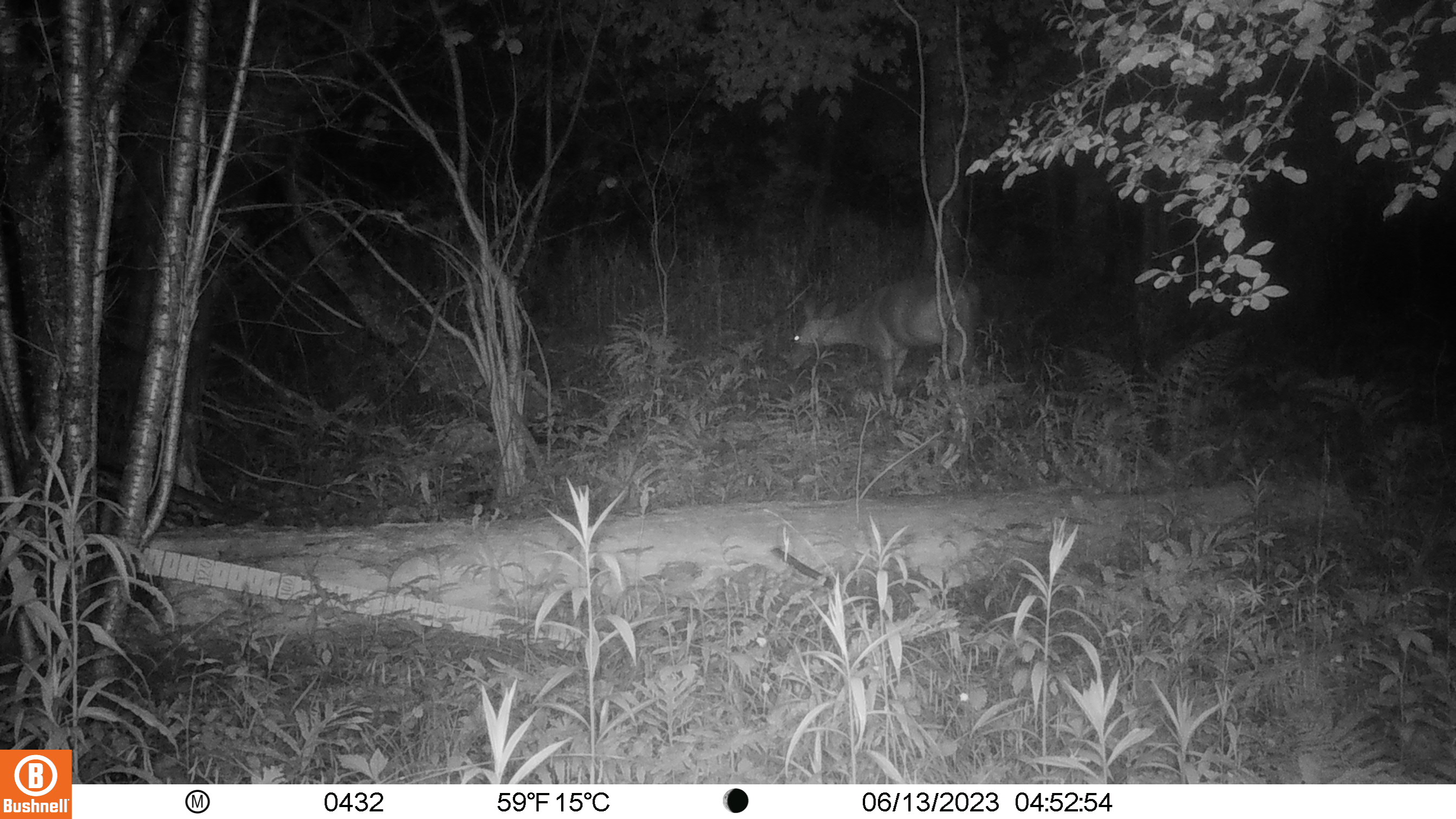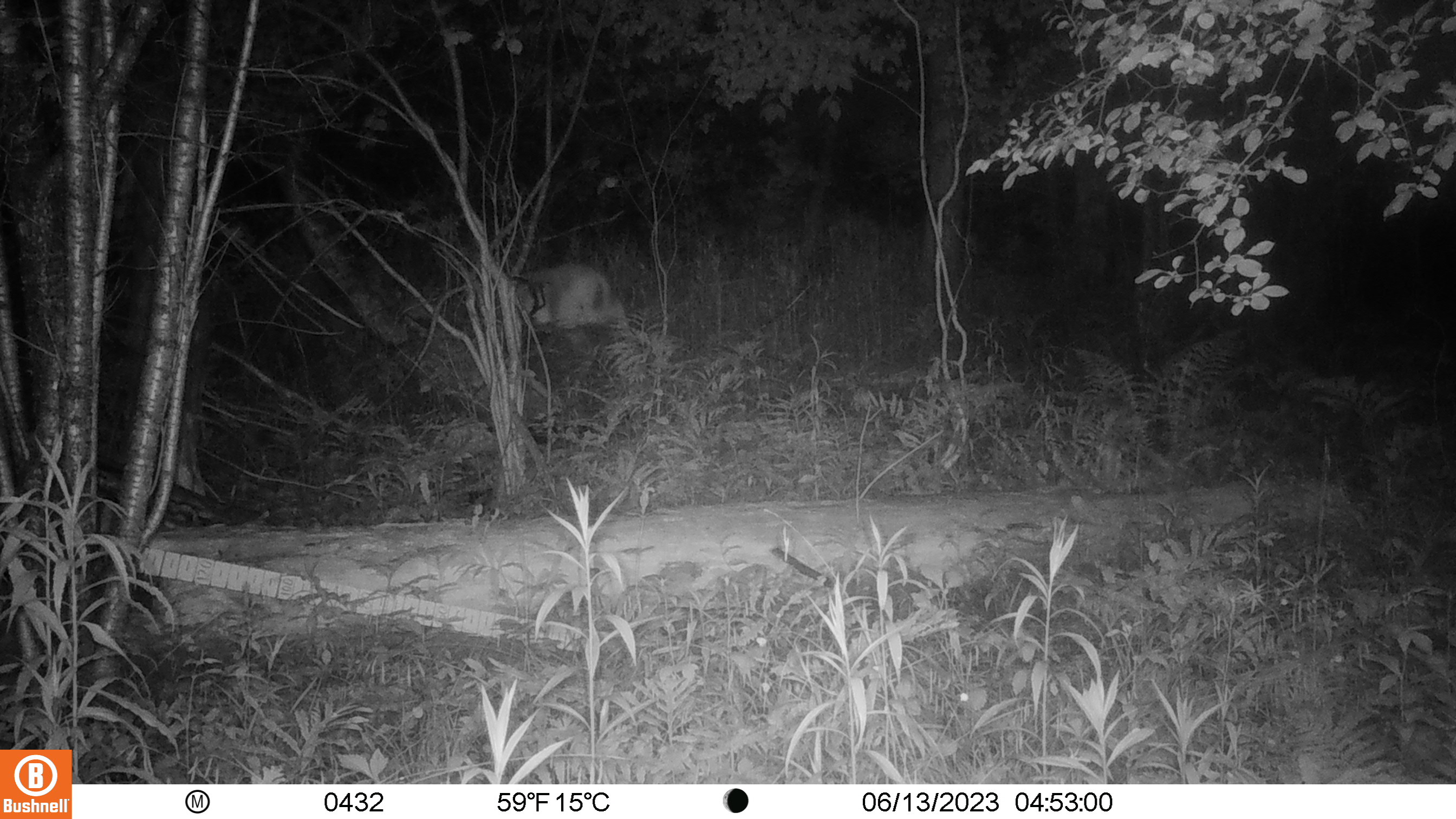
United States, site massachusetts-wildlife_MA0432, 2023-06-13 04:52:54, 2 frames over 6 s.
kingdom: Animalia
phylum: Chordata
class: Mammalia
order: Artiodactyla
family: Cervidae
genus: Odocoileus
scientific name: Odocoileus virginianus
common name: white-tailed deer